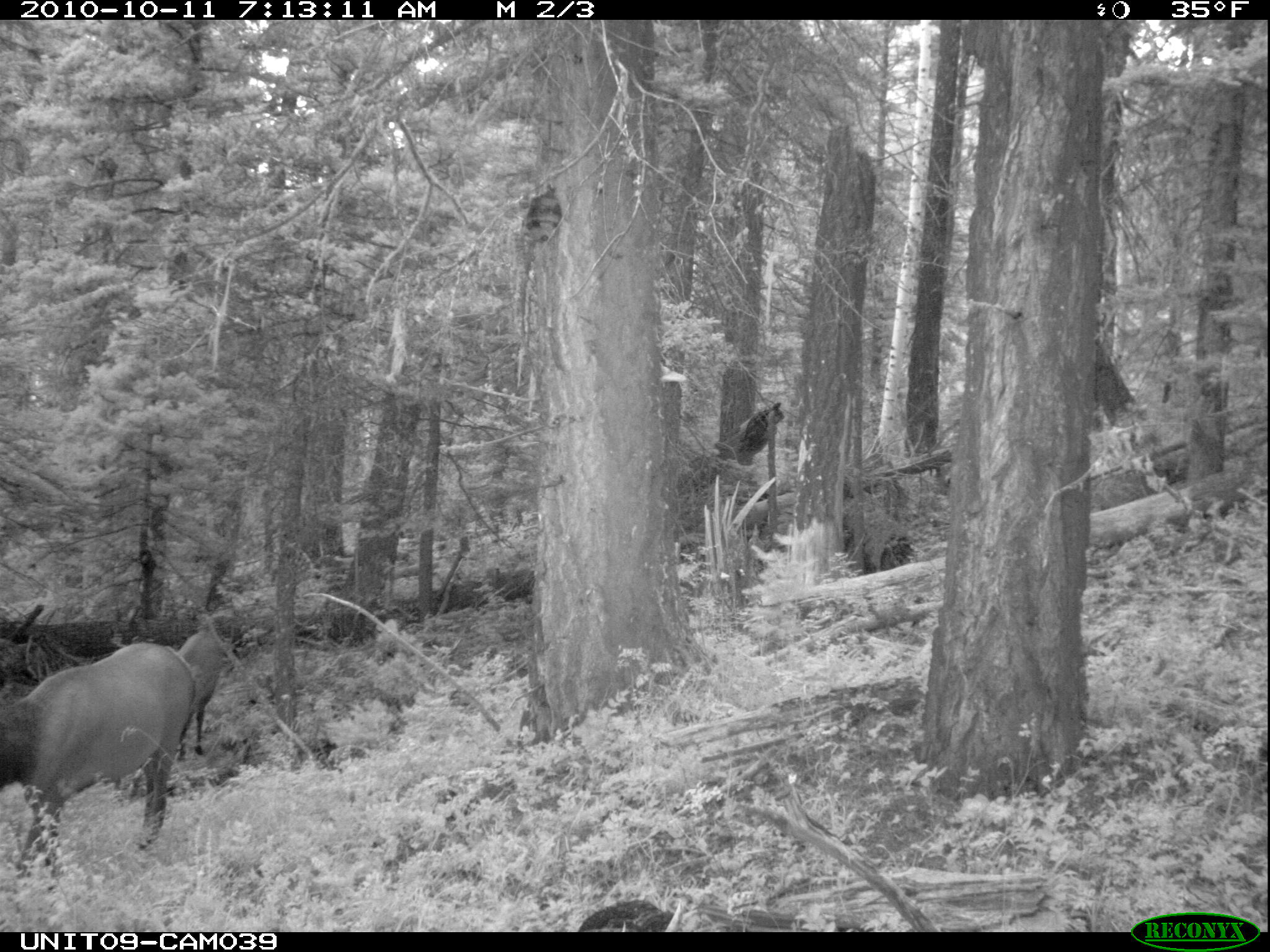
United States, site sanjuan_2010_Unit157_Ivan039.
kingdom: Animalia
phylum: Chordata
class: Mammalia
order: Artiodactyla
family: Cervidae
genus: Cervus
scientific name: Cervus elaphus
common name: red deer